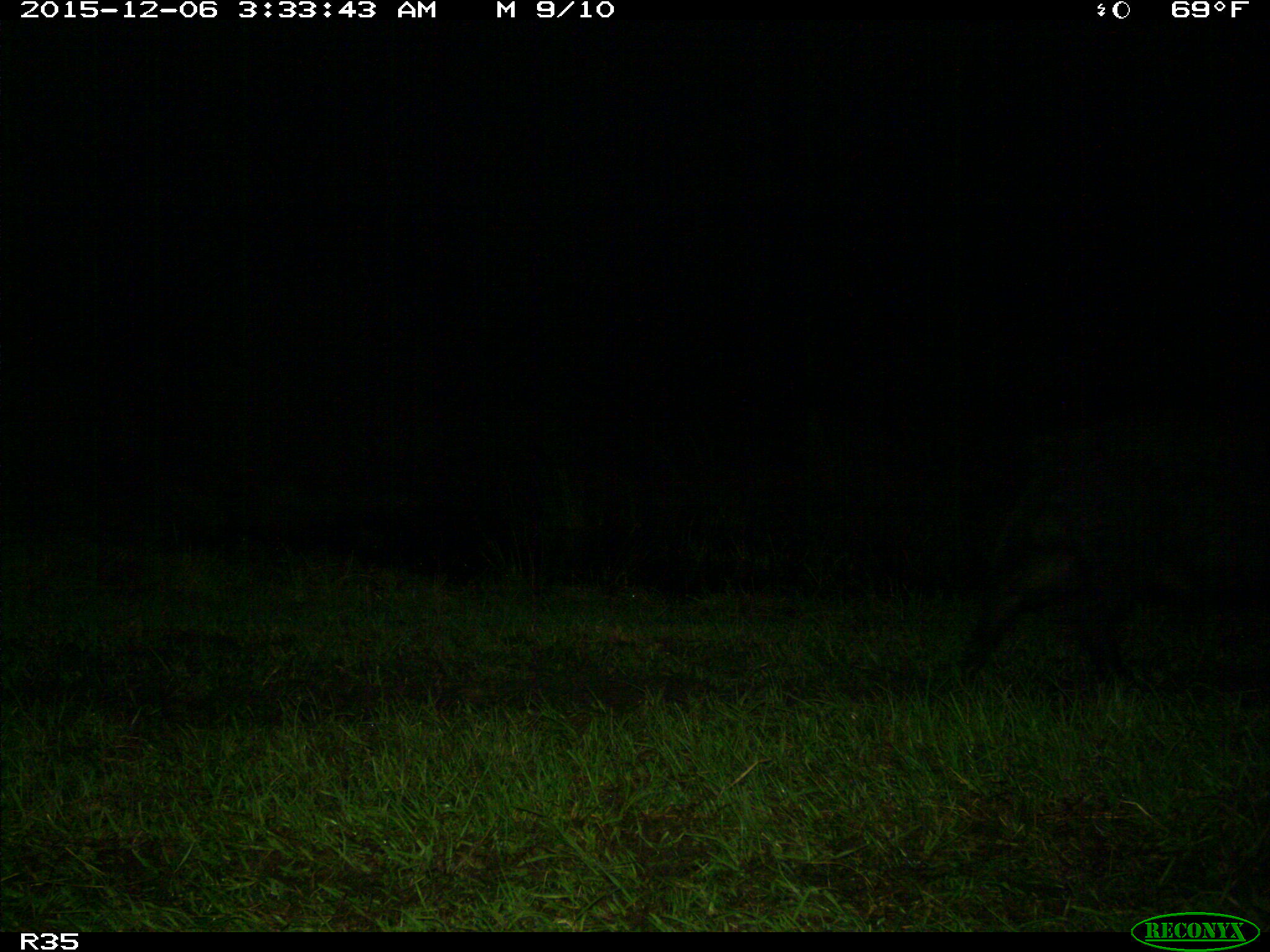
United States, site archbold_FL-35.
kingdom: Animalia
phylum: Chordata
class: Mammalia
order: Artiodactyla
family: Suidae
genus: Sus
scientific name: Sus scrofa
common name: wild boar